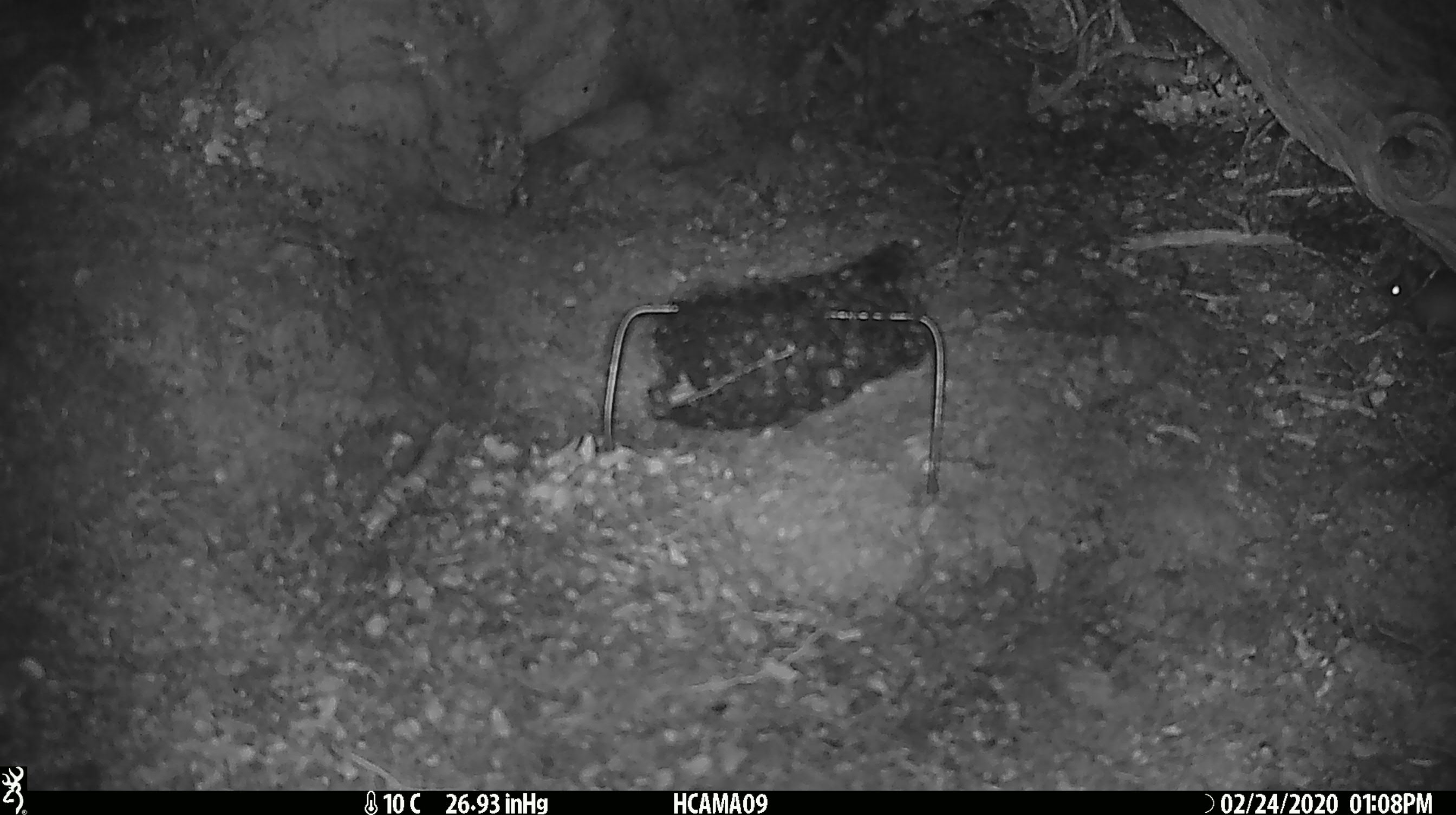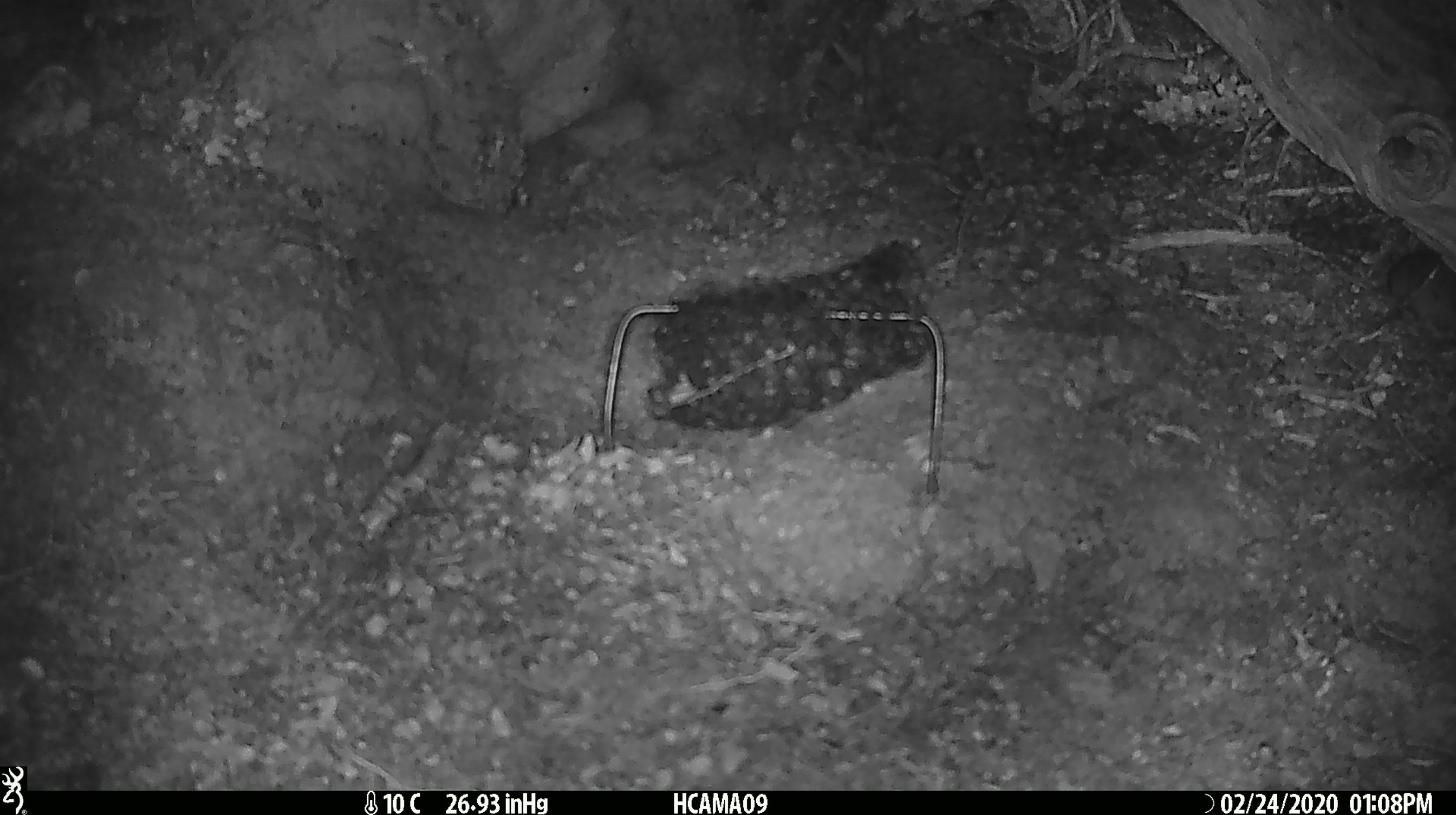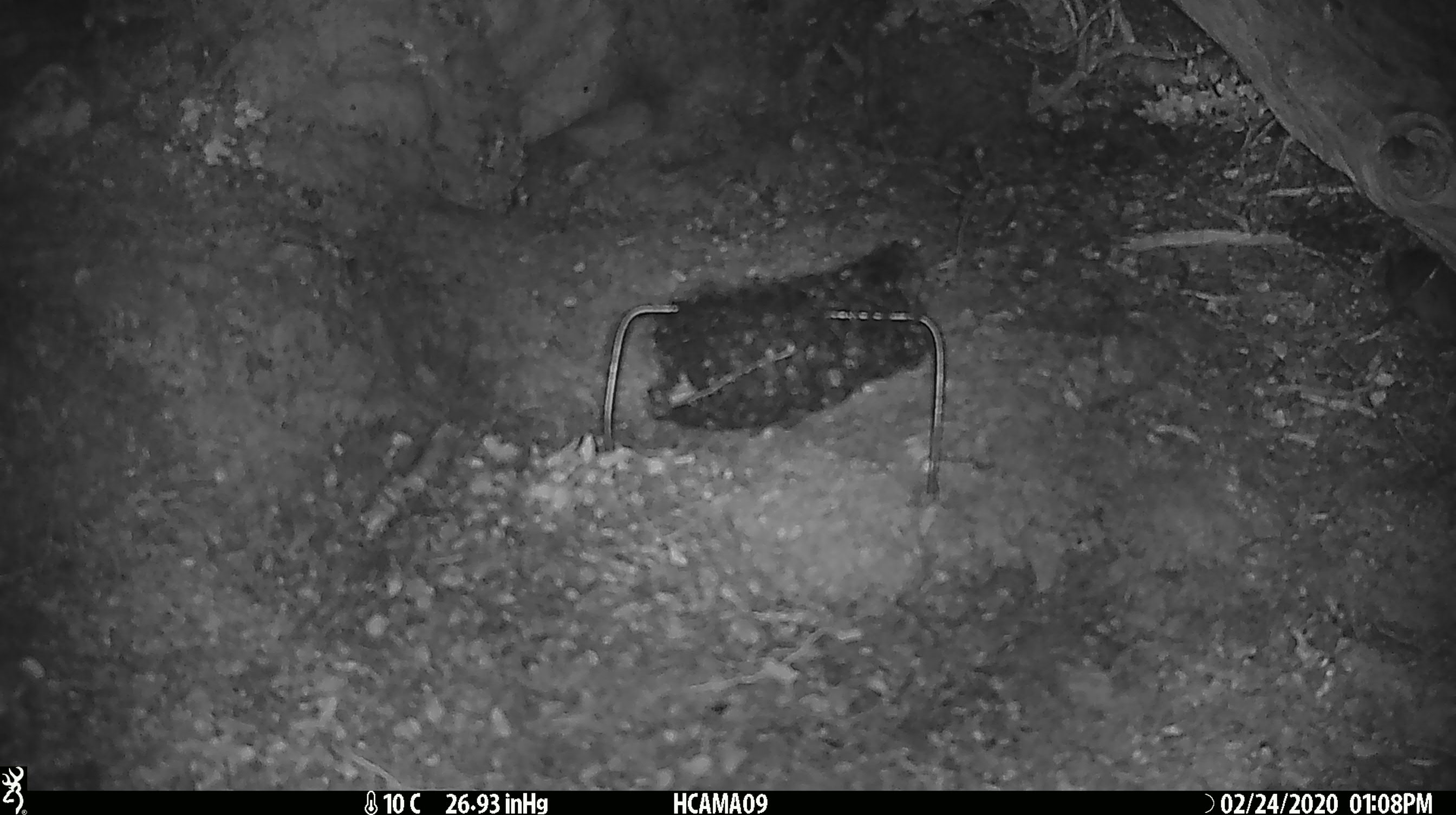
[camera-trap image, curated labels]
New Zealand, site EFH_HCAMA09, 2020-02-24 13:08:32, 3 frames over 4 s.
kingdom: Animalia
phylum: Chordata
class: Mammalia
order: Rodentia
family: Muridae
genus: Mus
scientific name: Mus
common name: mouse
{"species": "mouse (Mus)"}